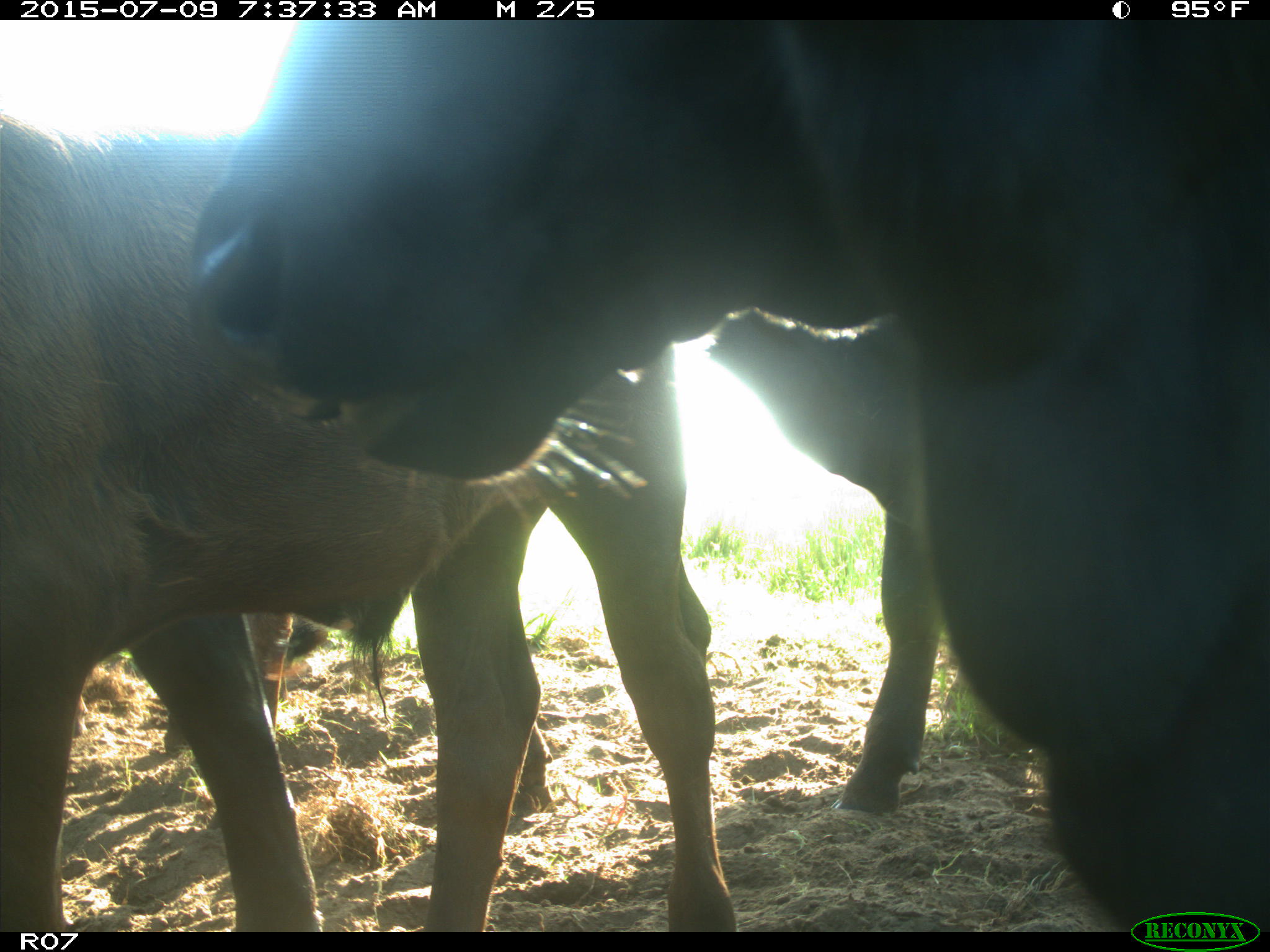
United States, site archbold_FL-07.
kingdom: Animalia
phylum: Chordata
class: Mammalia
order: Artiodactyla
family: Bovidae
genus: Bos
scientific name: Bos taurus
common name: domestic cow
Bos taurus (domestic cow).